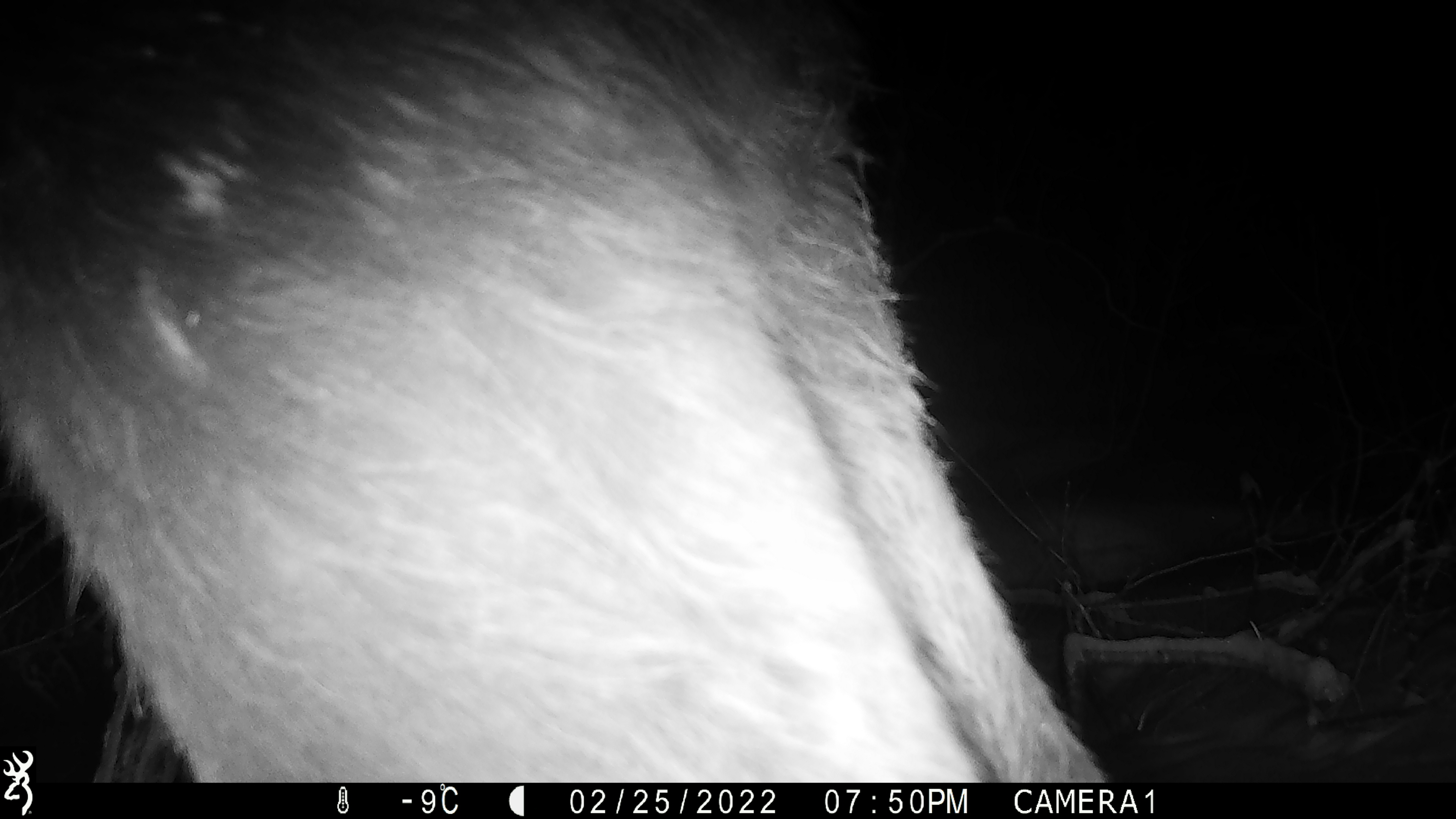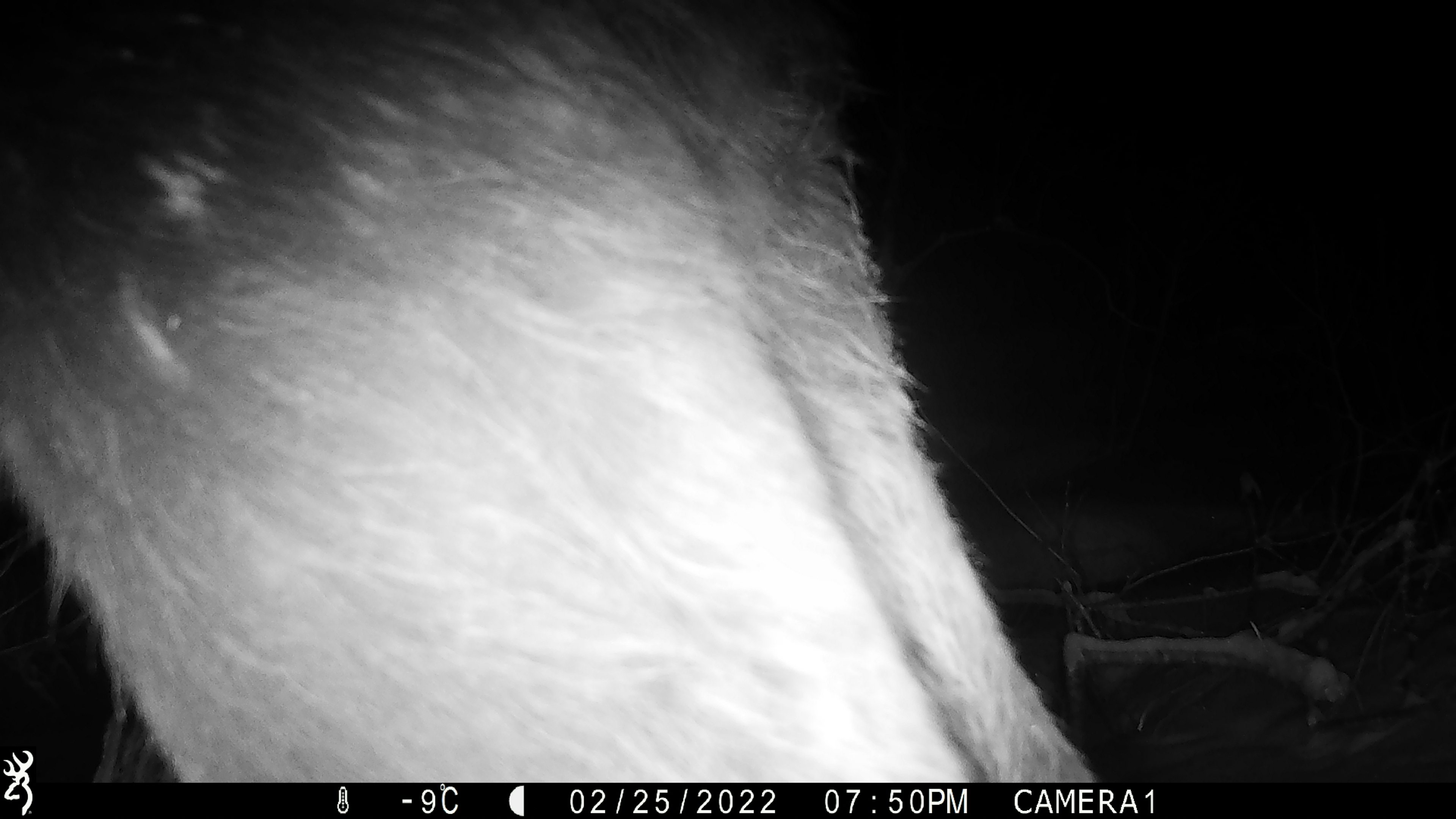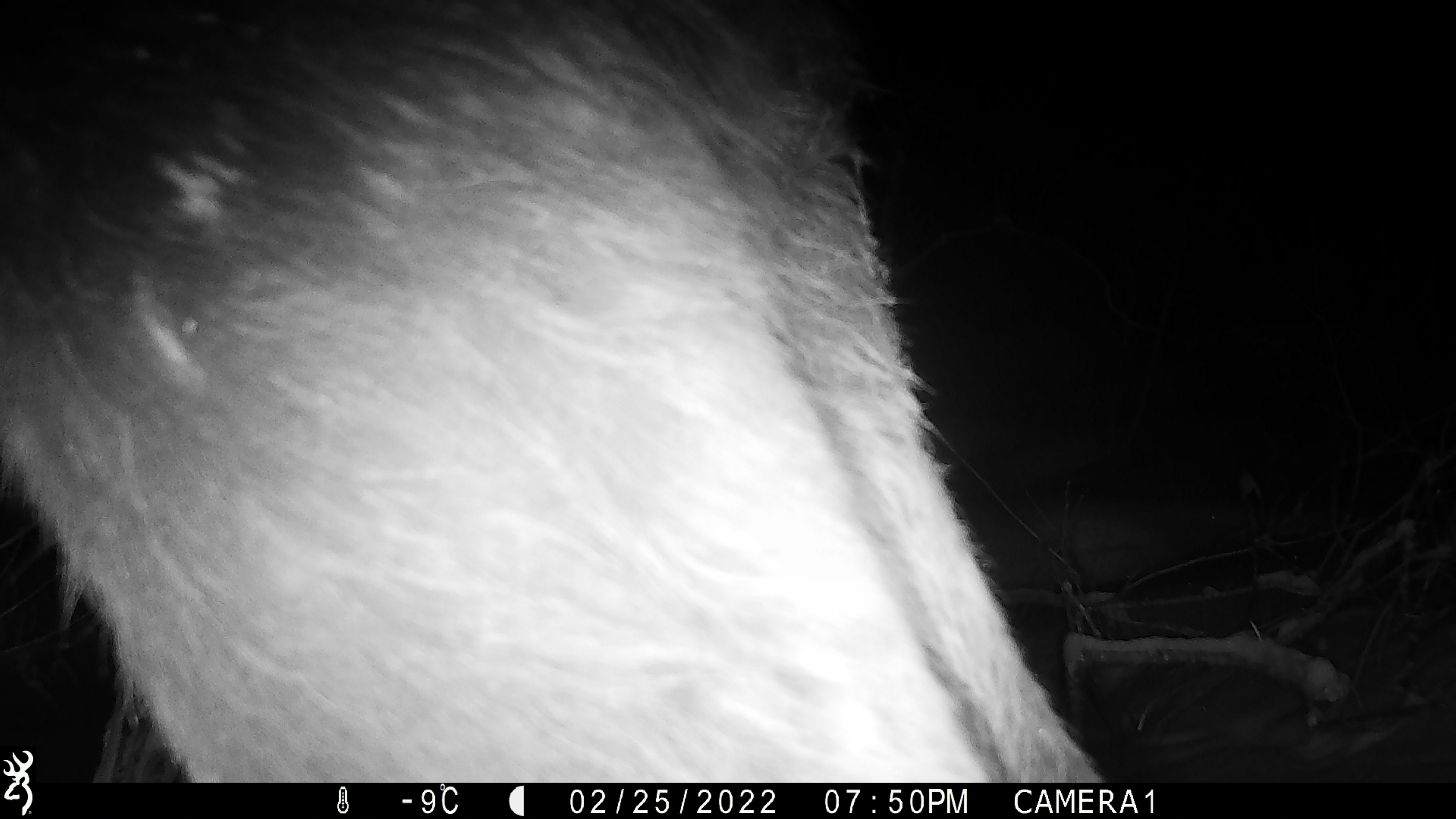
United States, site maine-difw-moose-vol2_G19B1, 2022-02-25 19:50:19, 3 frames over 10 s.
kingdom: Animalia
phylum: Chordata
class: Mammalia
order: Artiodactyla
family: Cervidae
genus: Alces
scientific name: Alces alces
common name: moose